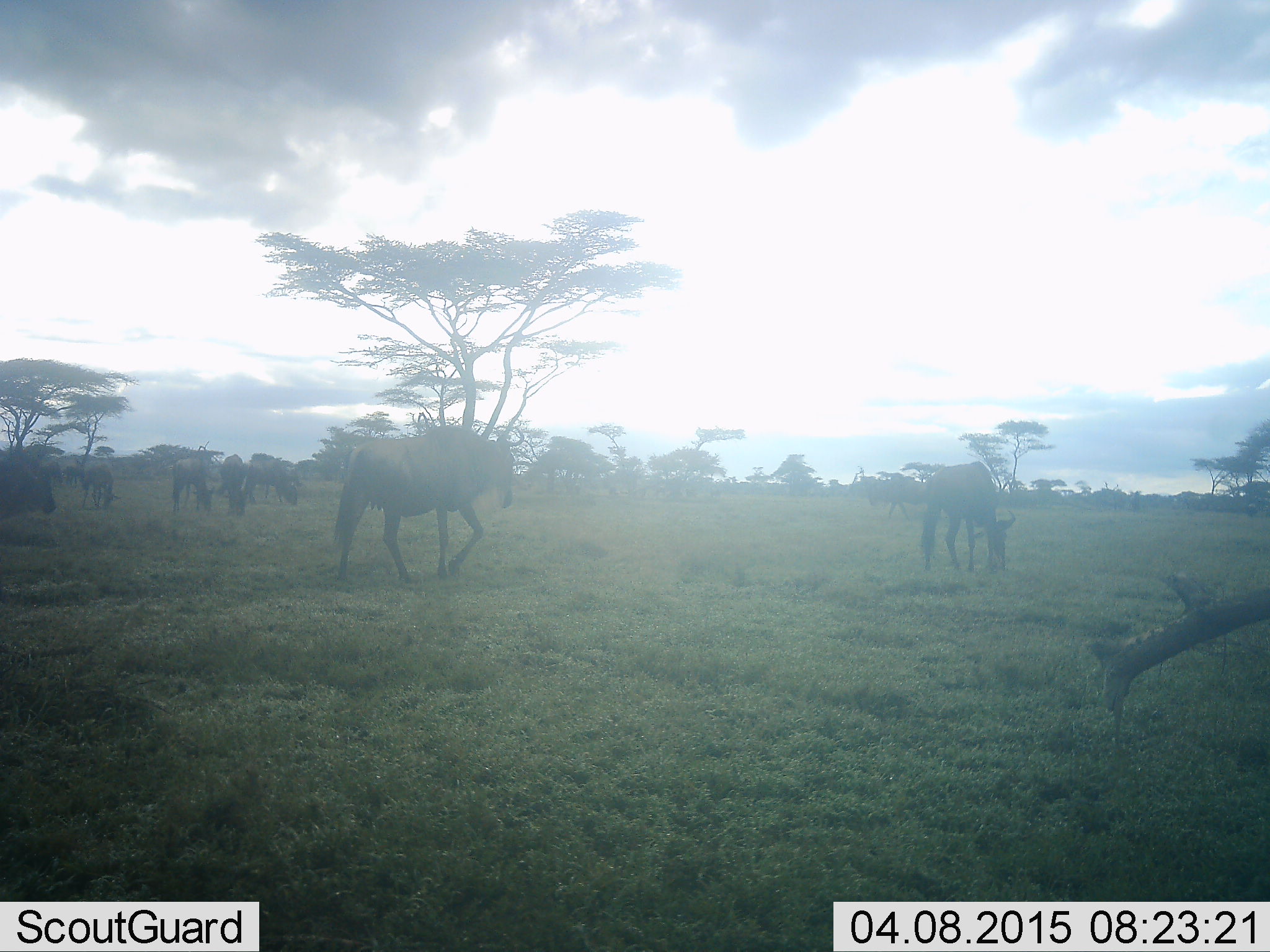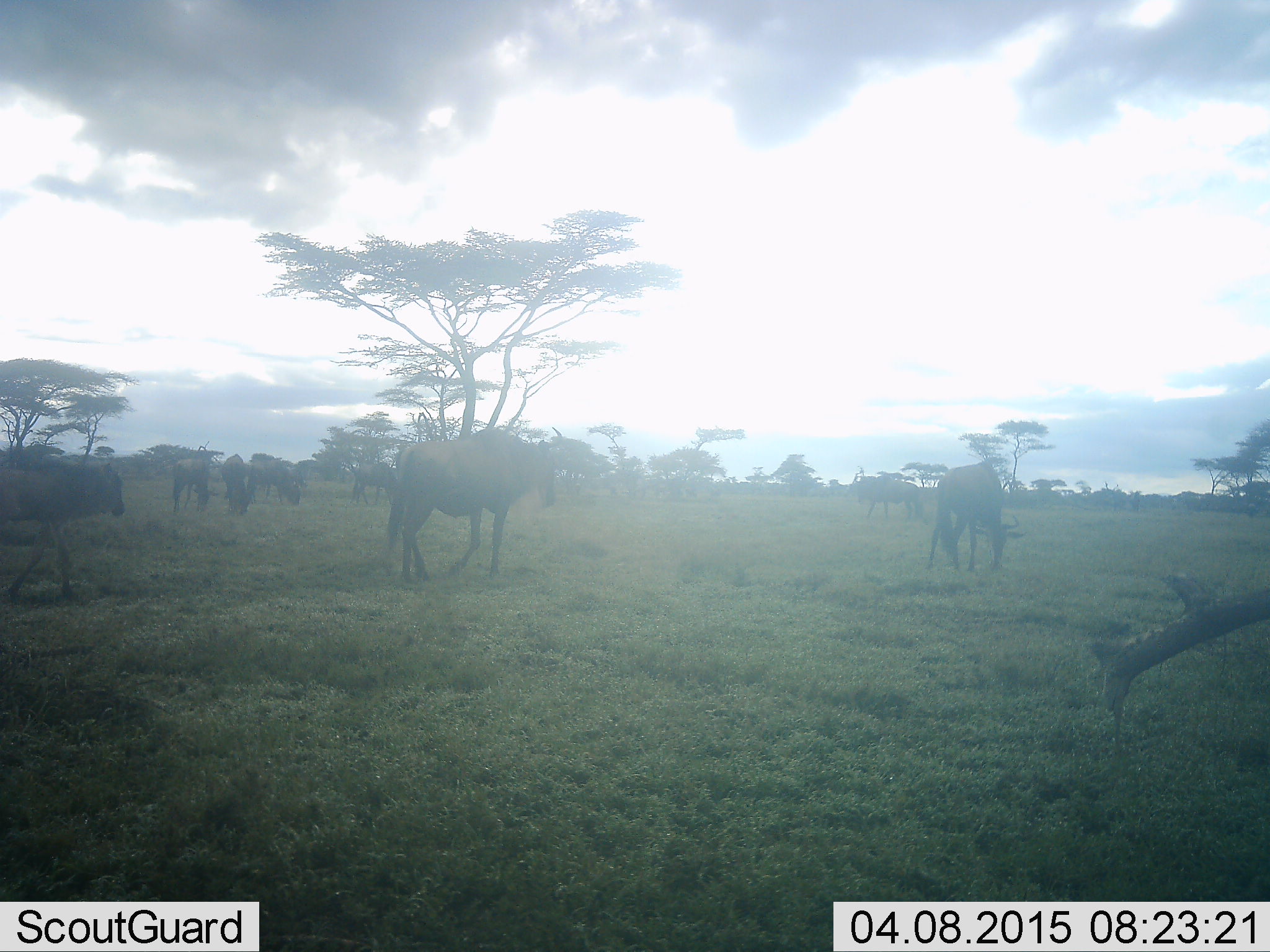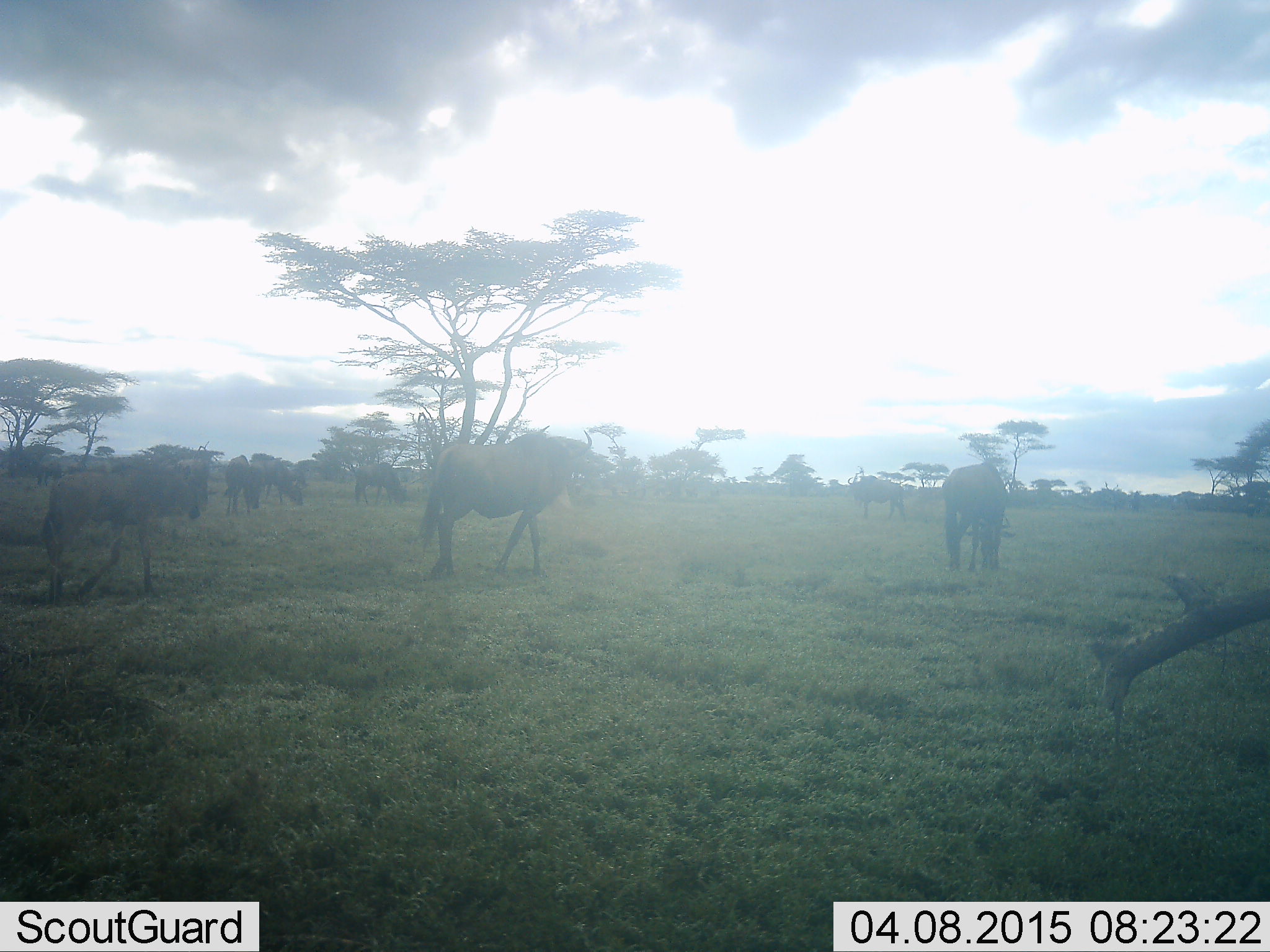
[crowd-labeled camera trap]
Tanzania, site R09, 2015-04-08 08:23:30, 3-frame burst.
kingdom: Animalia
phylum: Chordata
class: Mammalia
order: Artiodactyla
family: Bovidae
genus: Connochaetes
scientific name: Connochaetes taurinus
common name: blue wildebeest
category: wildebeest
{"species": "wildebeest (blue wildebeest) (Connochaetes taurinus)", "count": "9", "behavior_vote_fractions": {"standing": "40%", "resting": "0%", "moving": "100%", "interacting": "0%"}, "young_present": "30%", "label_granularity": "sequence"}